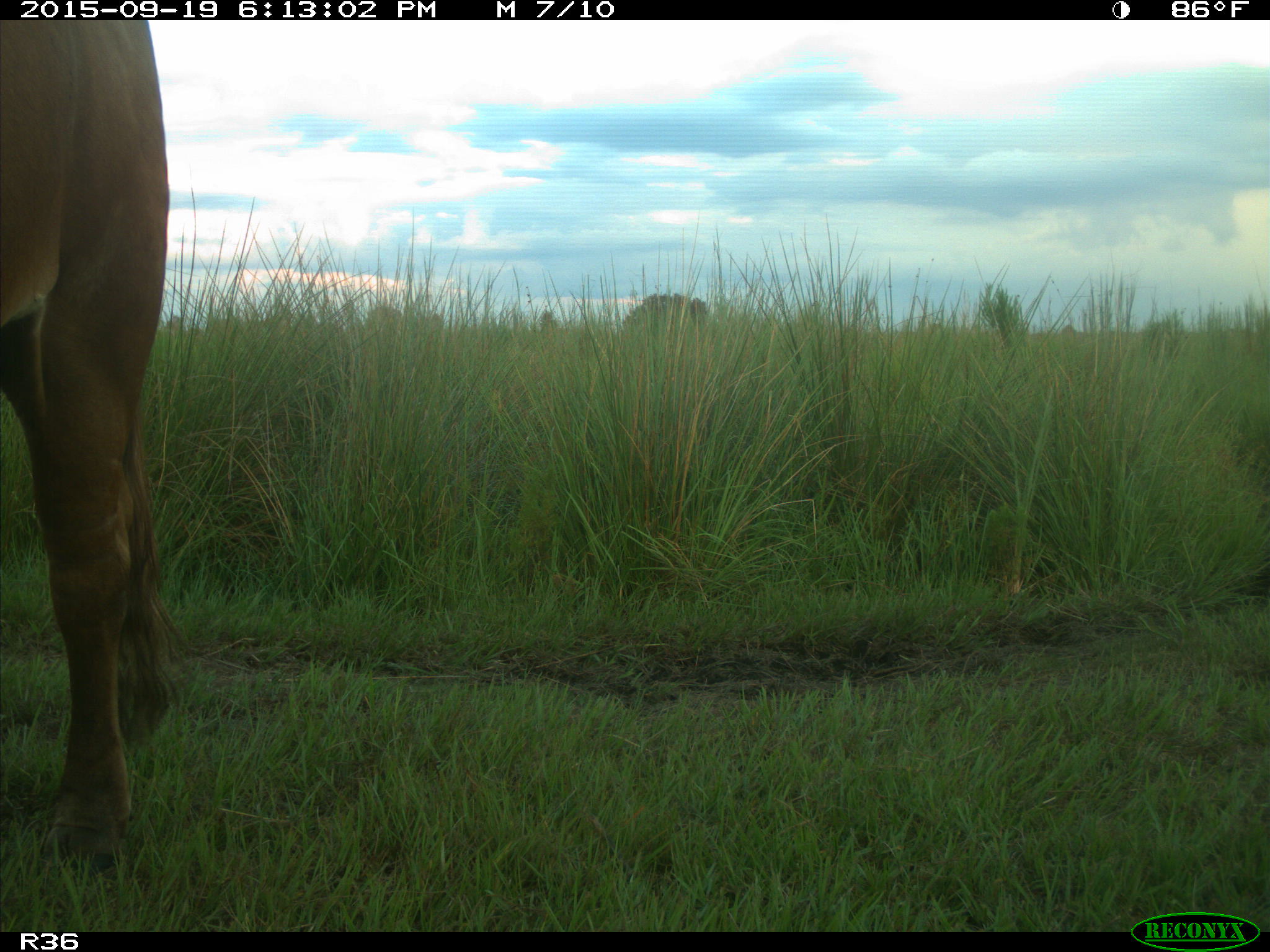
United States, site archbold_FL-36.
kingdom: Animalia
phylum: Chordata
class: Mammalia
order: Artiodactyla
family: Bovidae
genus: Bos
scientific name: Bos taurus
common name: domestic cow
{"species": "Bos taurus (domestic cow)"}